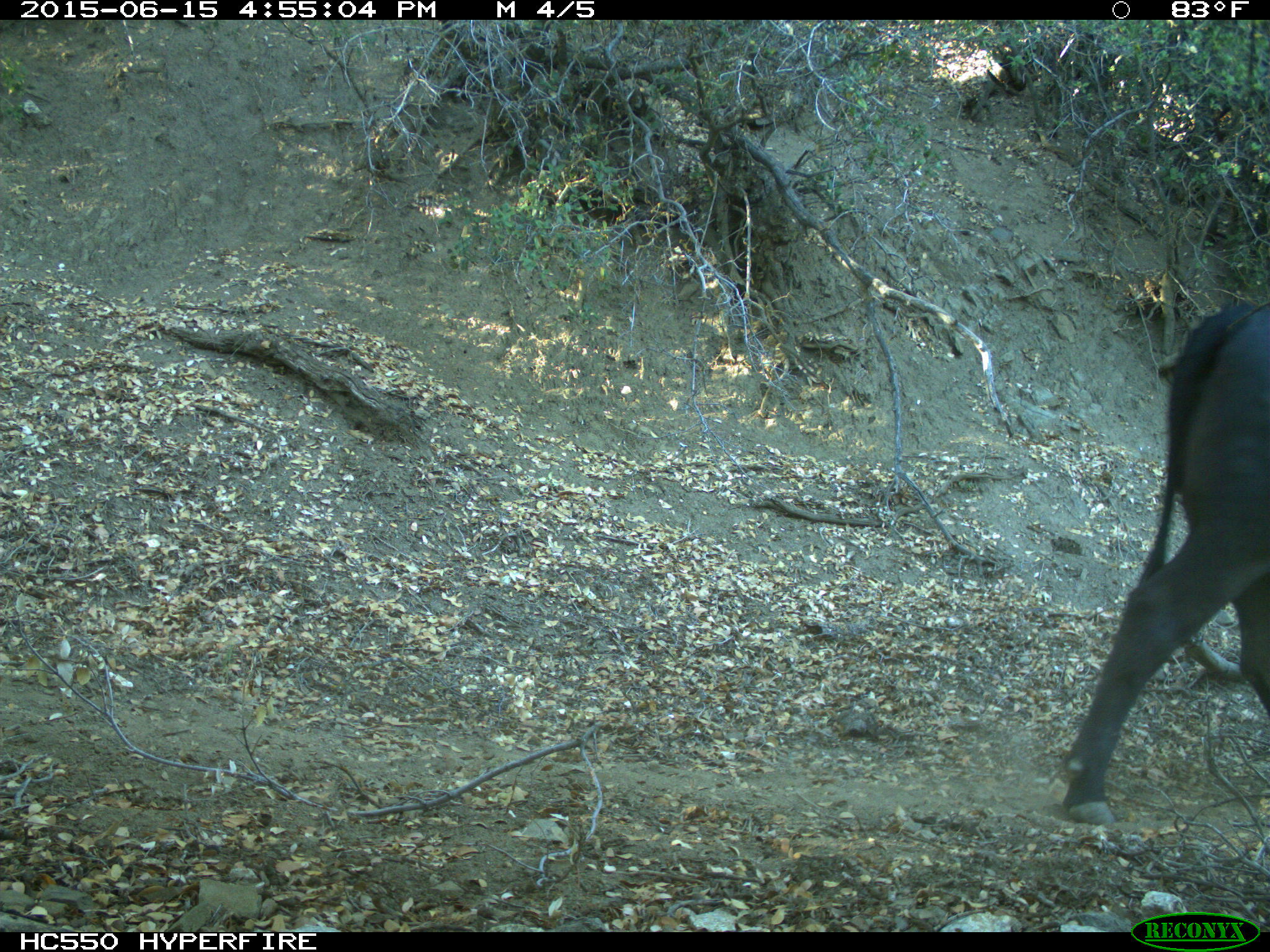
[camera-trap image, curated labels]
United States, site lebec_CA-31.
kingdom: Animalia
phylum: Chordata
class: Mammalia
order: Artiodactyla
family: Bovidae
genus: Bos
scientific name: Bos taurus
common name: domestic cow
Bos taurus (domestic cow).